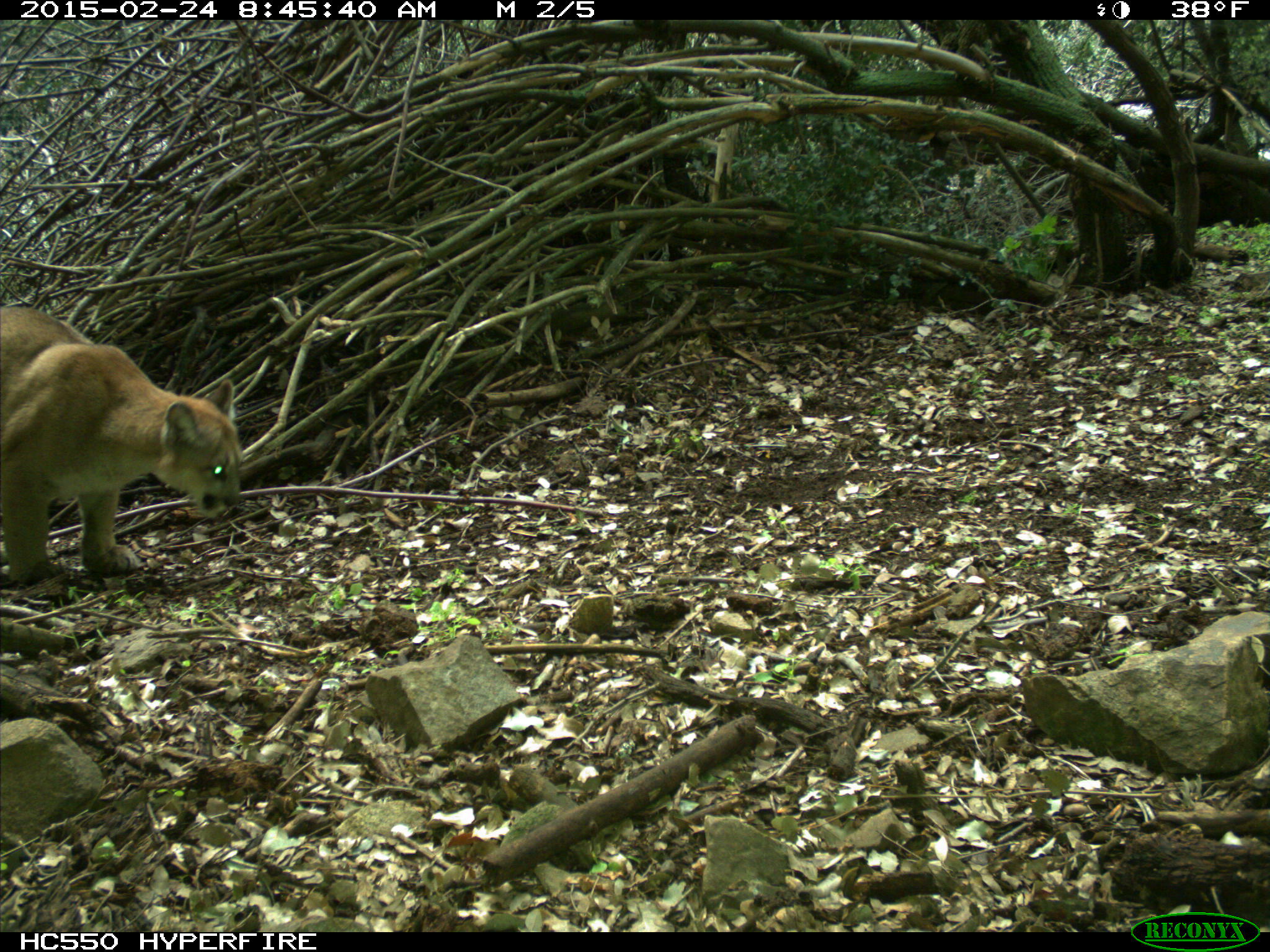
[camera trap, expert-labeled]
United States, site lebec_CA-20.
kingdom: Animalia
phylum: Chordata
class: Mammalia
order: Carnivora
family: Felidae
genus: Puma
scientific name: Puma concolor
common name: mountain lion